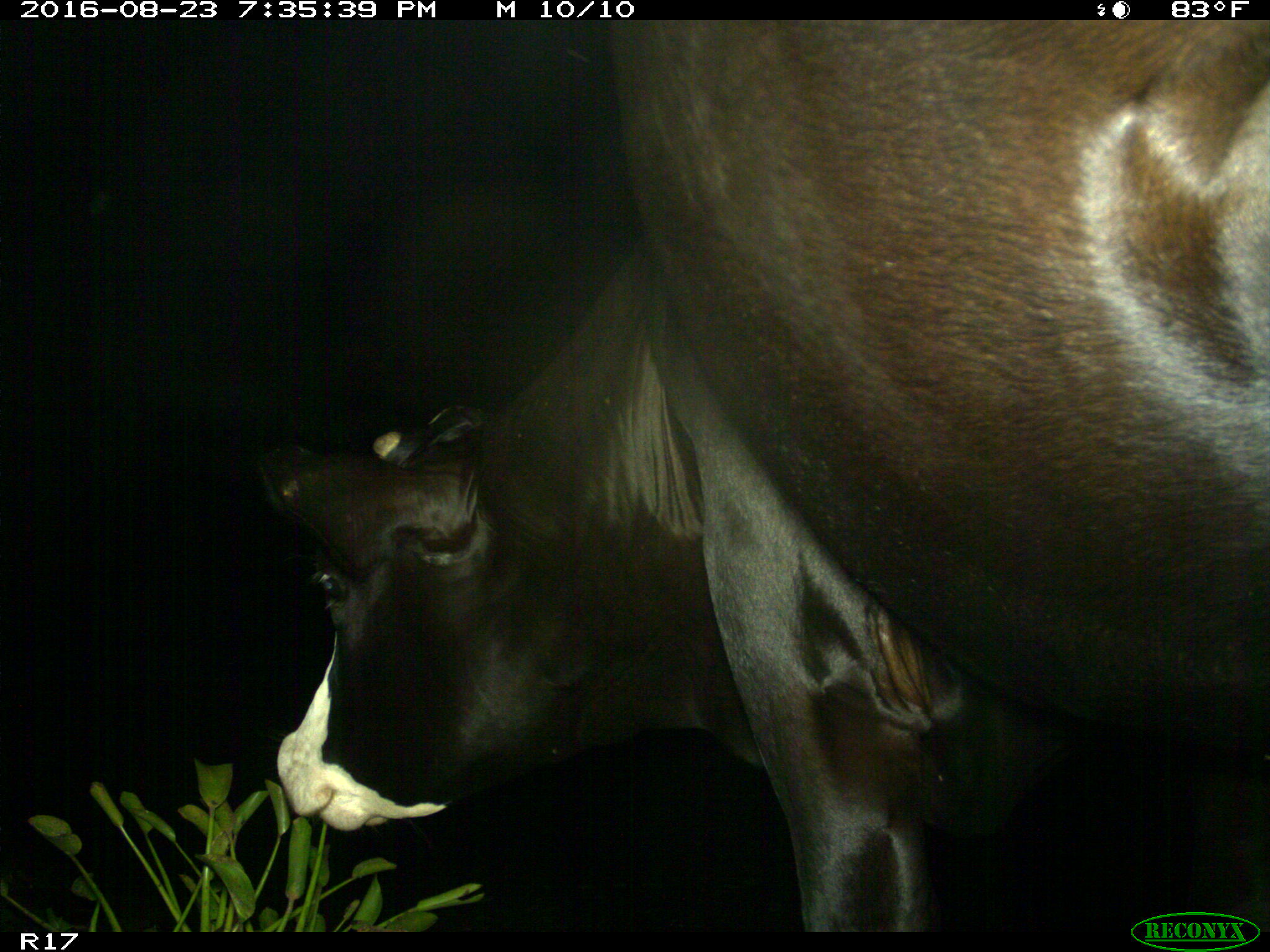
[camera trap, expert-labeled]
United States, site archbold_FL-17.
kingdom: Animalia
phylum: Chordata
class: Mammalia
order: Artiodactyla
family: Bovidae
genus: Bos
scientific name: Bos taurus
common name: domestic cow